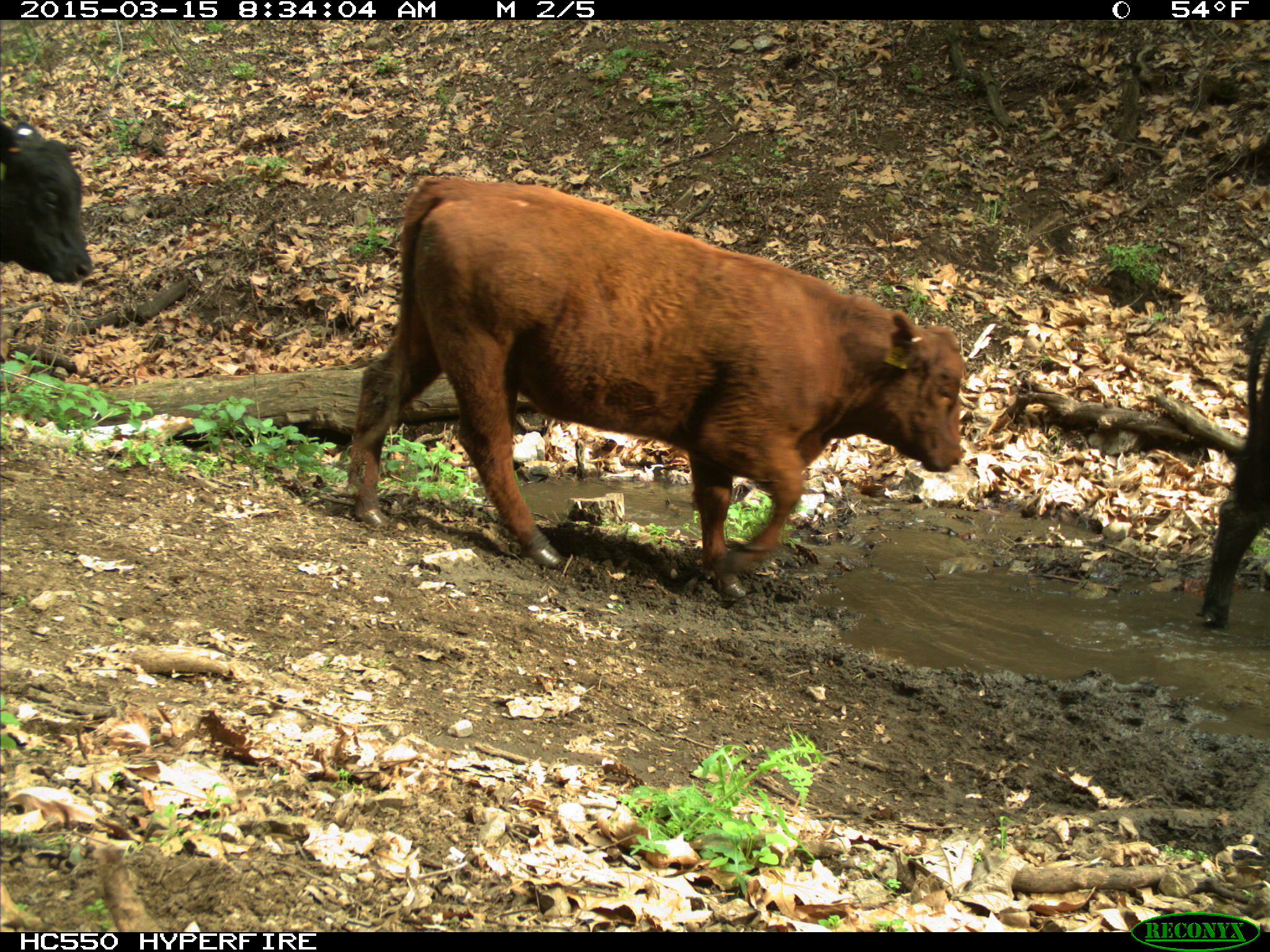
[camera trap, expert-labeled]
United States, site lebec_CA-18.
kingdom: Animalia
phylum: Chordata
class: Mammalia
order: Artiodactyla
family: Bovidae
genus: Bos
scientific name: Bos taurus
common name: domestic cow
Bos taurus (domestic cow).